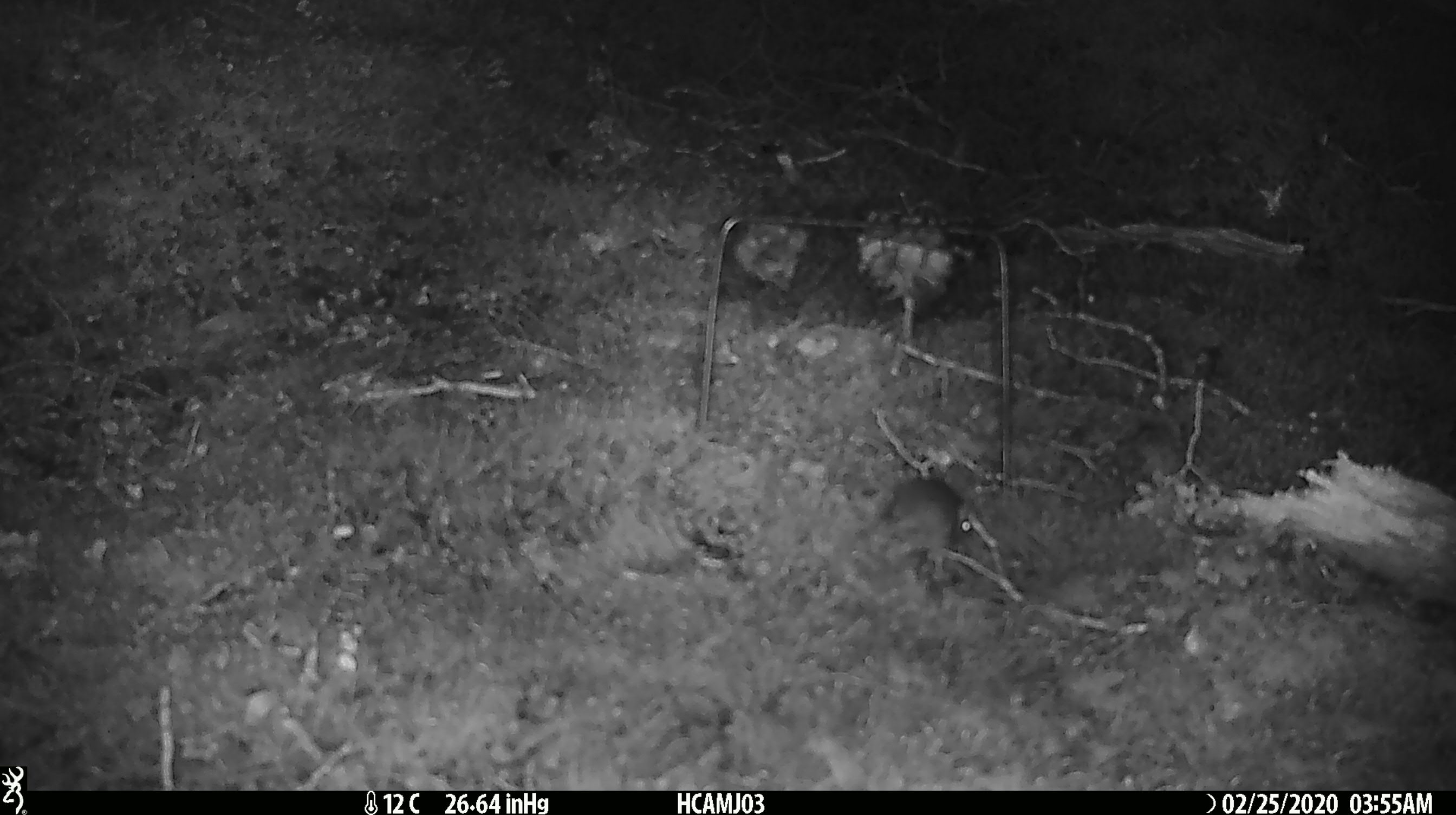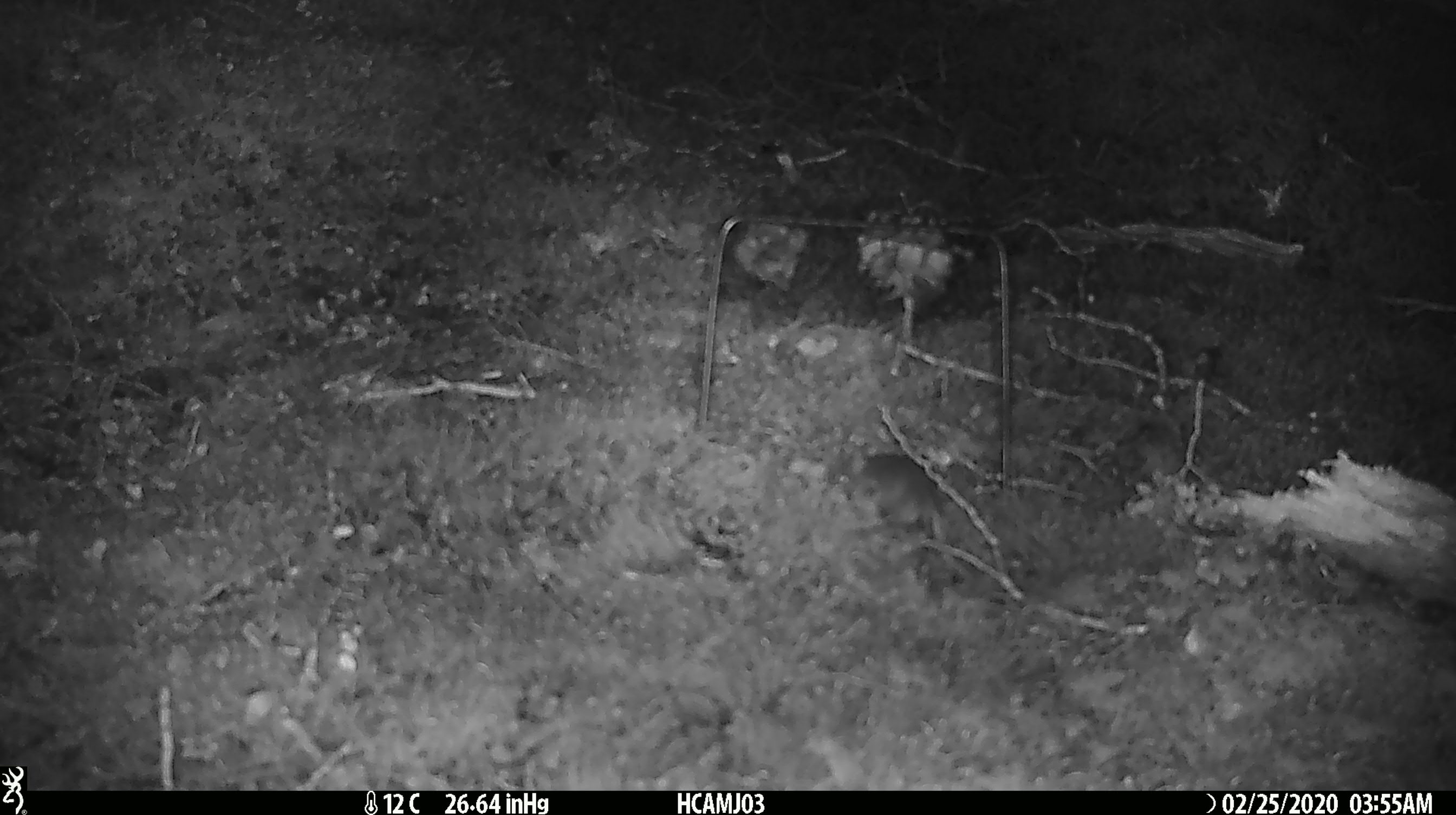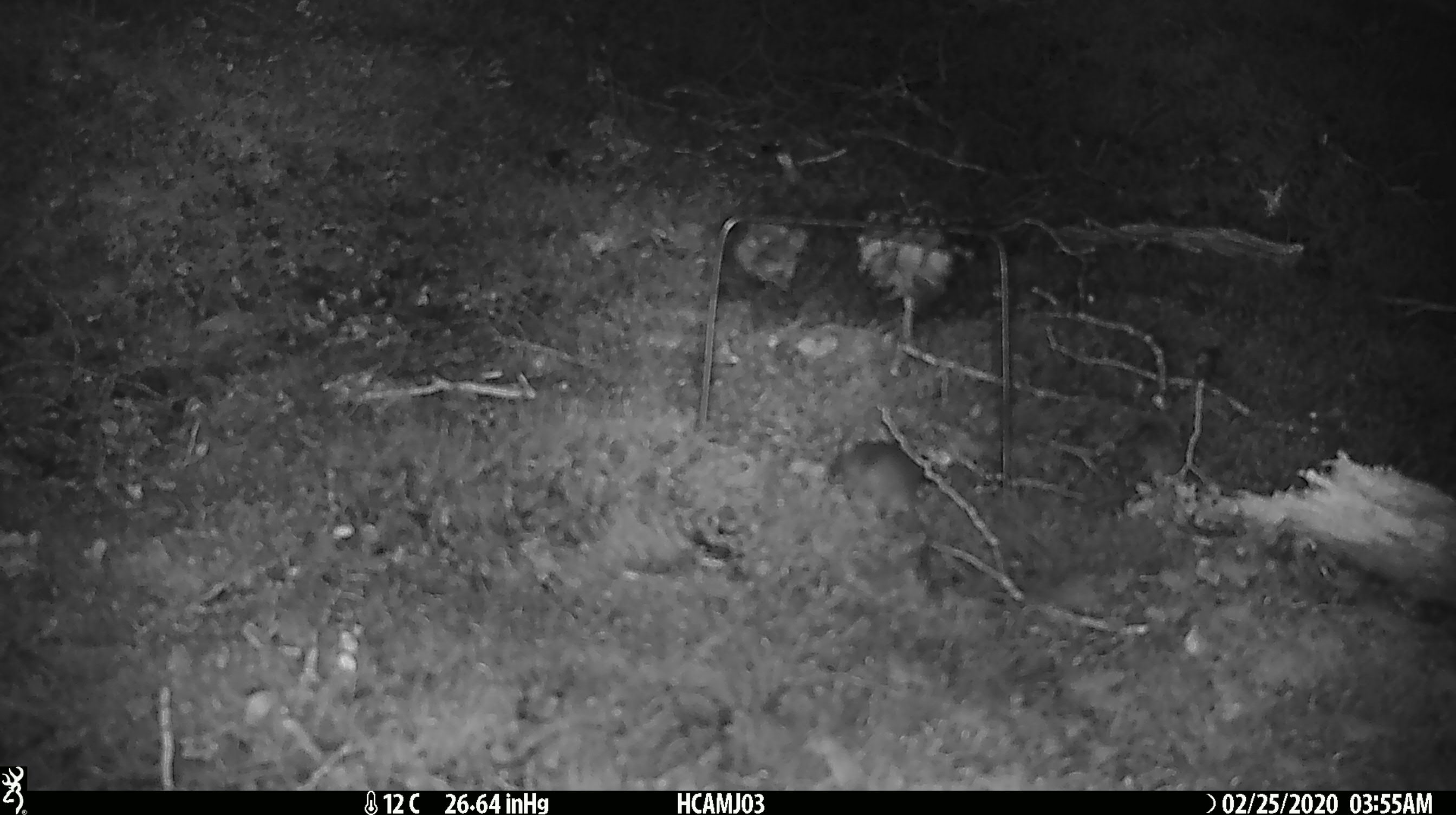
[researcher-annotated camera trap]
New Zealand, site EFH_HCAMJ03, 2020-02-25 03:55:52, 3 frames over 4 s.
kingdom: Animalia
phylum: Chordata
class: Mammalia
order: Rodentia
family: Muridae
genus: Mus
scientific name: Mus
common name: mouse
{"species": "mouse (Mus)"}